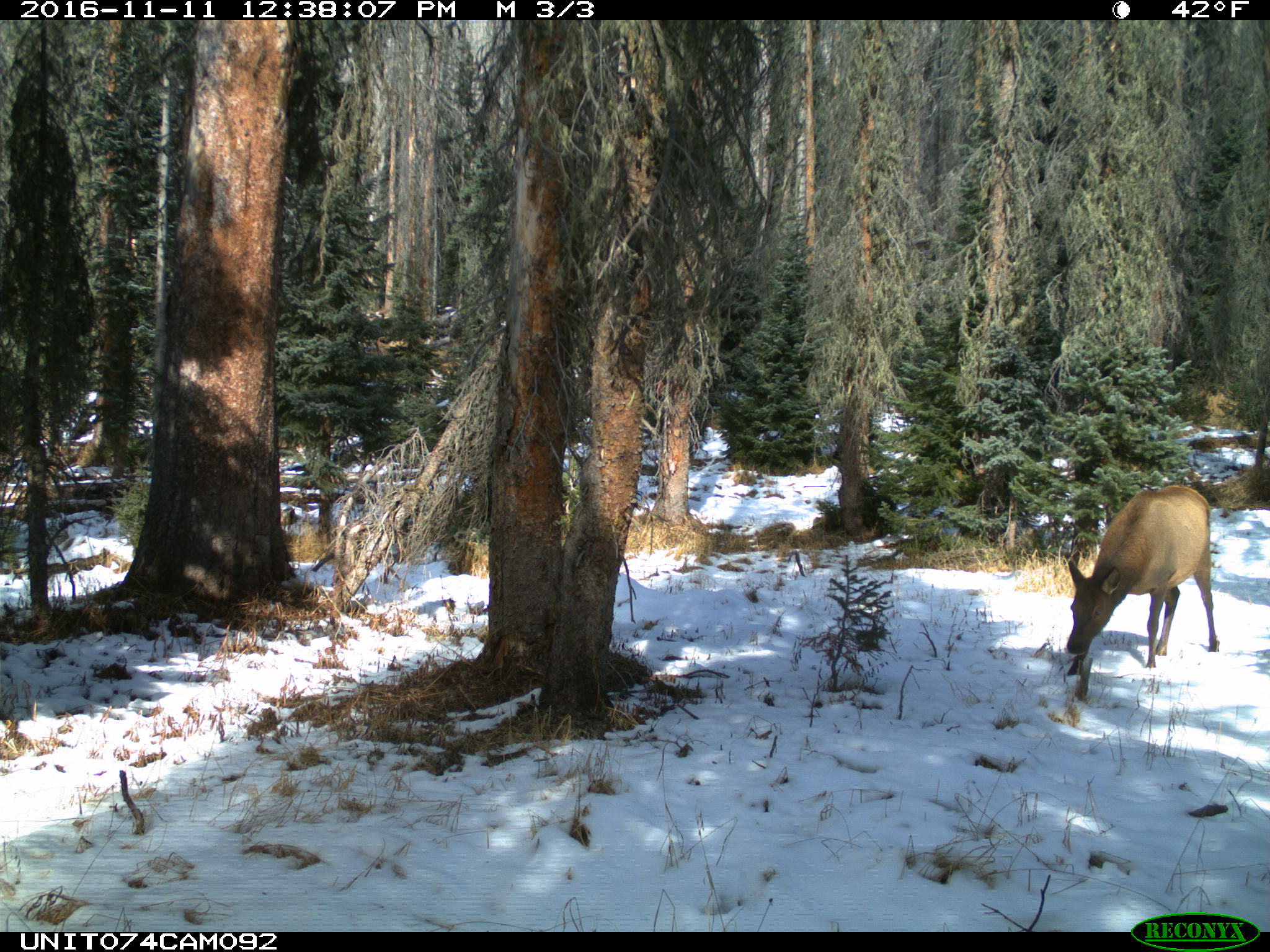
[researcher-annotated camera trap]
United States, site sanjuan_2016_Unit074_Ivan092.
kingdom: Animalia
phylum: Chordata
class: Mammalia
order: Artiodactyla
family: Cervidae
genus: Cervus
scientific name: Cervus elaphus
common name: red deer